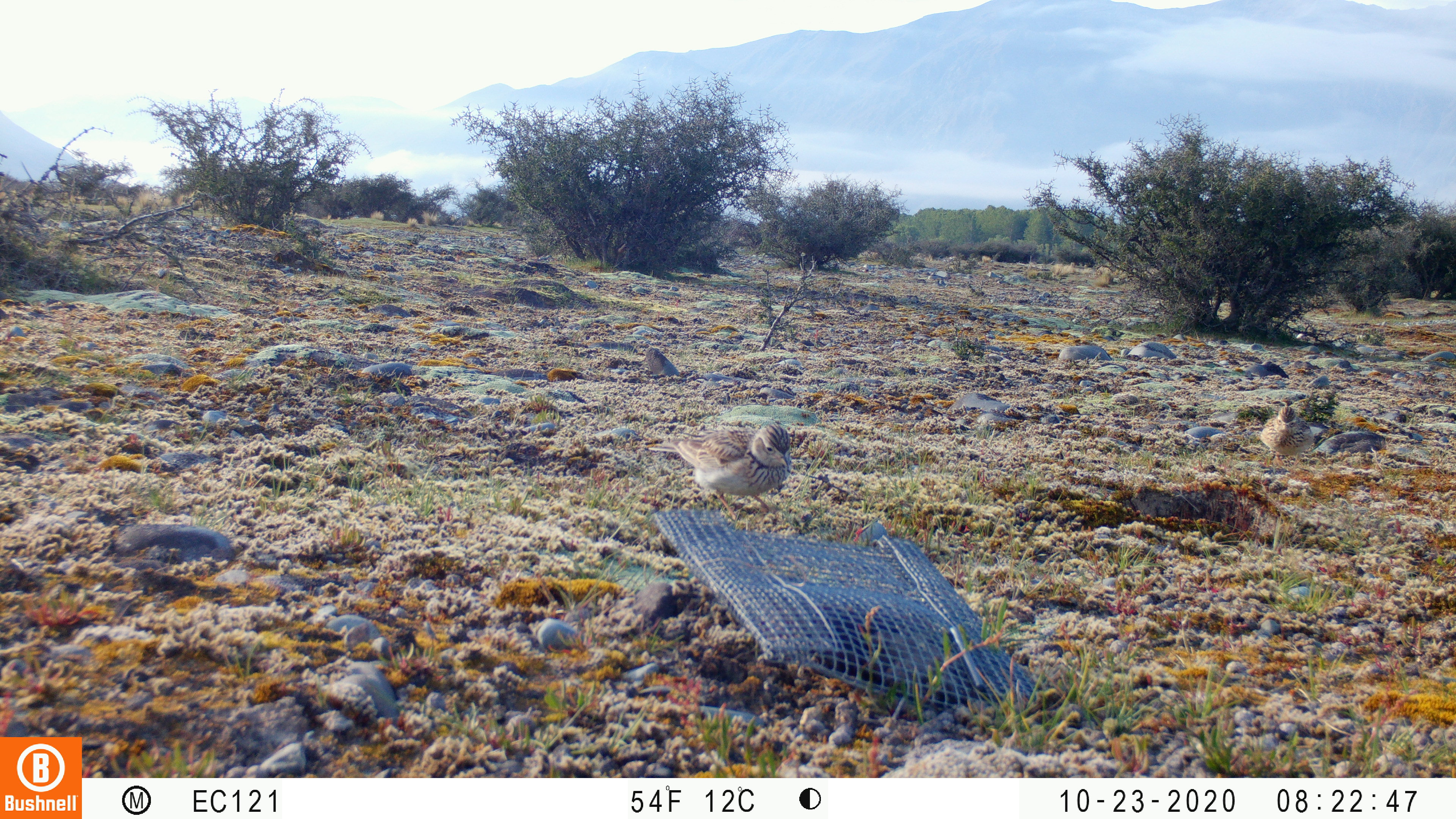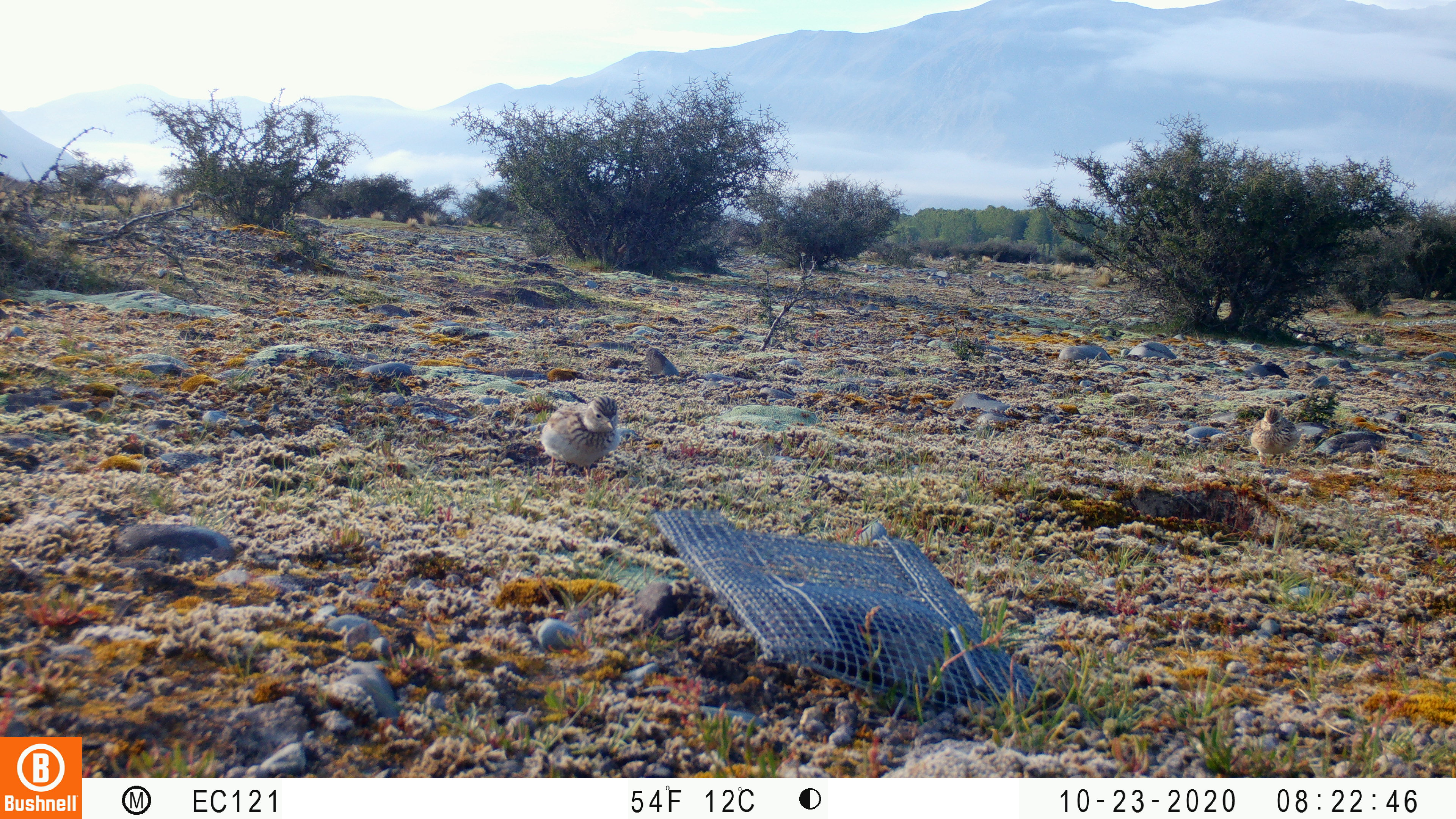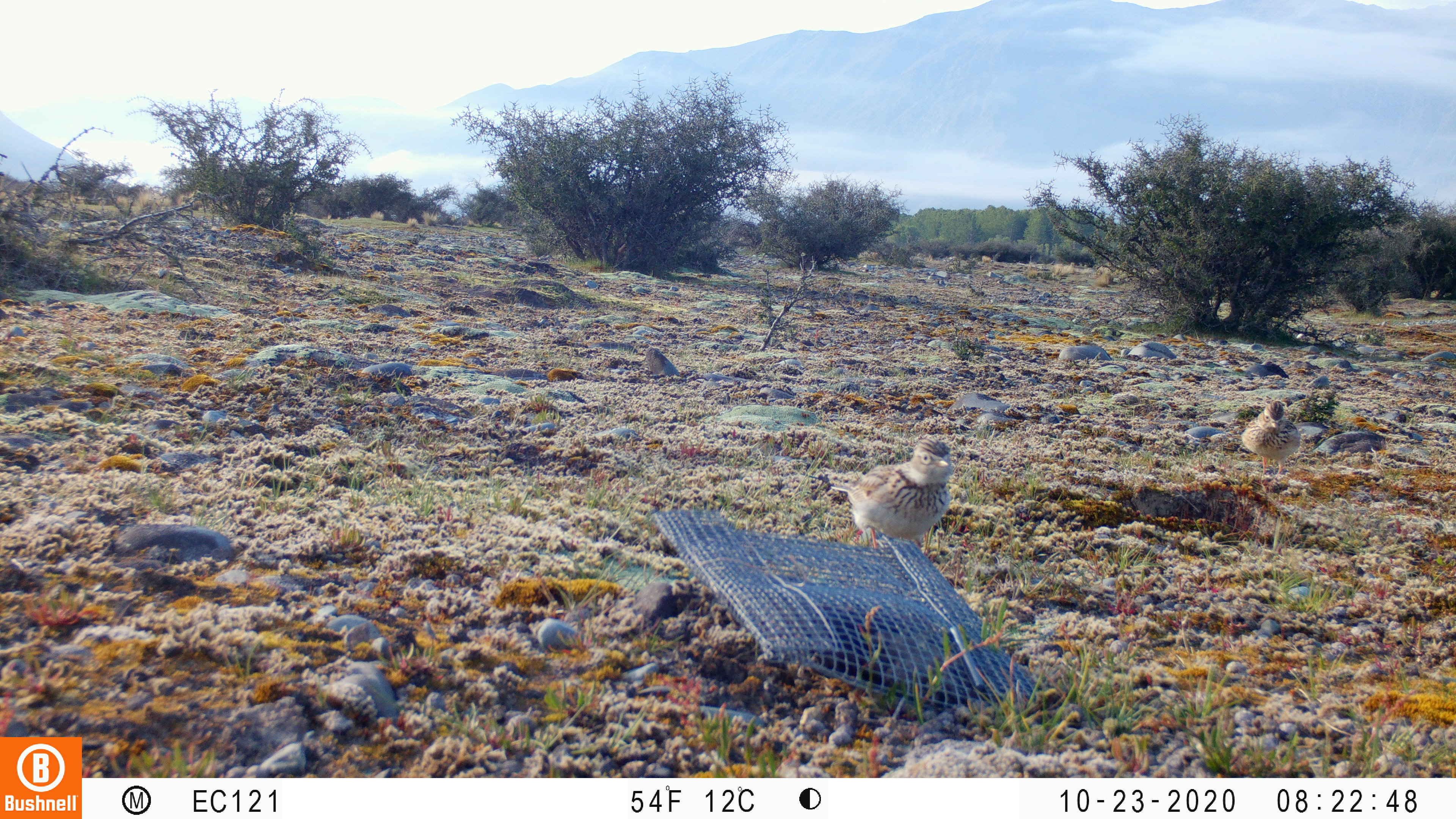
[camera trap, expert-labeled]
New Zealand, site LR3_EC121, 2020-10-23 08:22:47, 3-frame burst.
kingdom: Animalia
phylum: Chordata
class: Aves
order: Passeriformes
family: Motacillidae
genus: Anthus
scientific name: Anthus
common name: pipit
Pipit (Anthus).